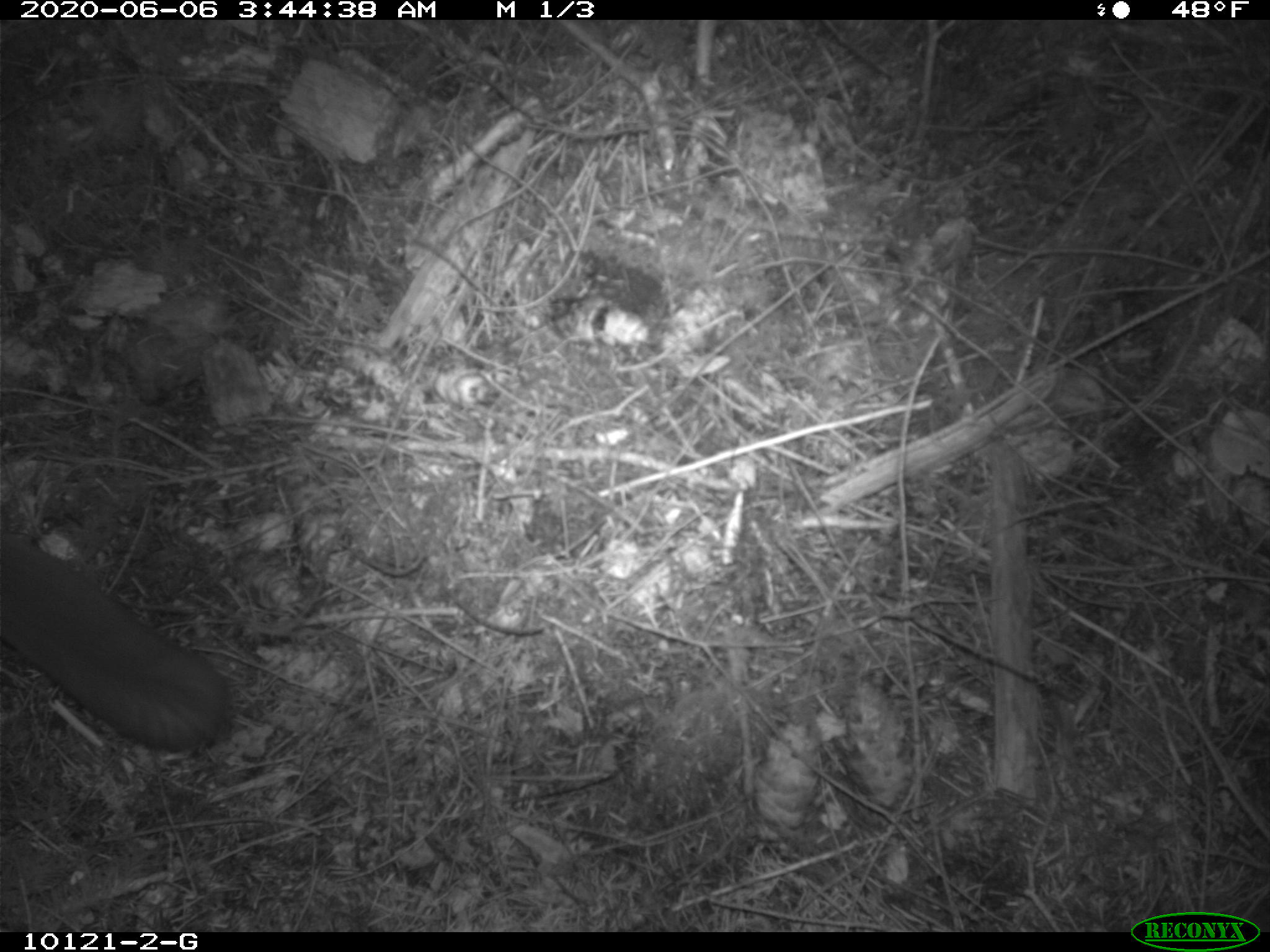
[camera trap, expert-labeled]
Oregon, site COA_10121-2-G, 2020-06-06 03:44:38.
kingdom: Animalia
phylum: Chordata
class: Mammalia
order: Rodentia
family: Sciuridae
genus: Glaucomys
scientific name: Glaucomys oregonensis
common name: humboldt's flying squirrel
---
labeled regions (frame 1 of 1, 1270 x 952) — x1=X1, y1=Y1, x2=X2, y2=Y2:
humboldt's flying squirrel: x1=0, y1=520, x2=249, y2=766